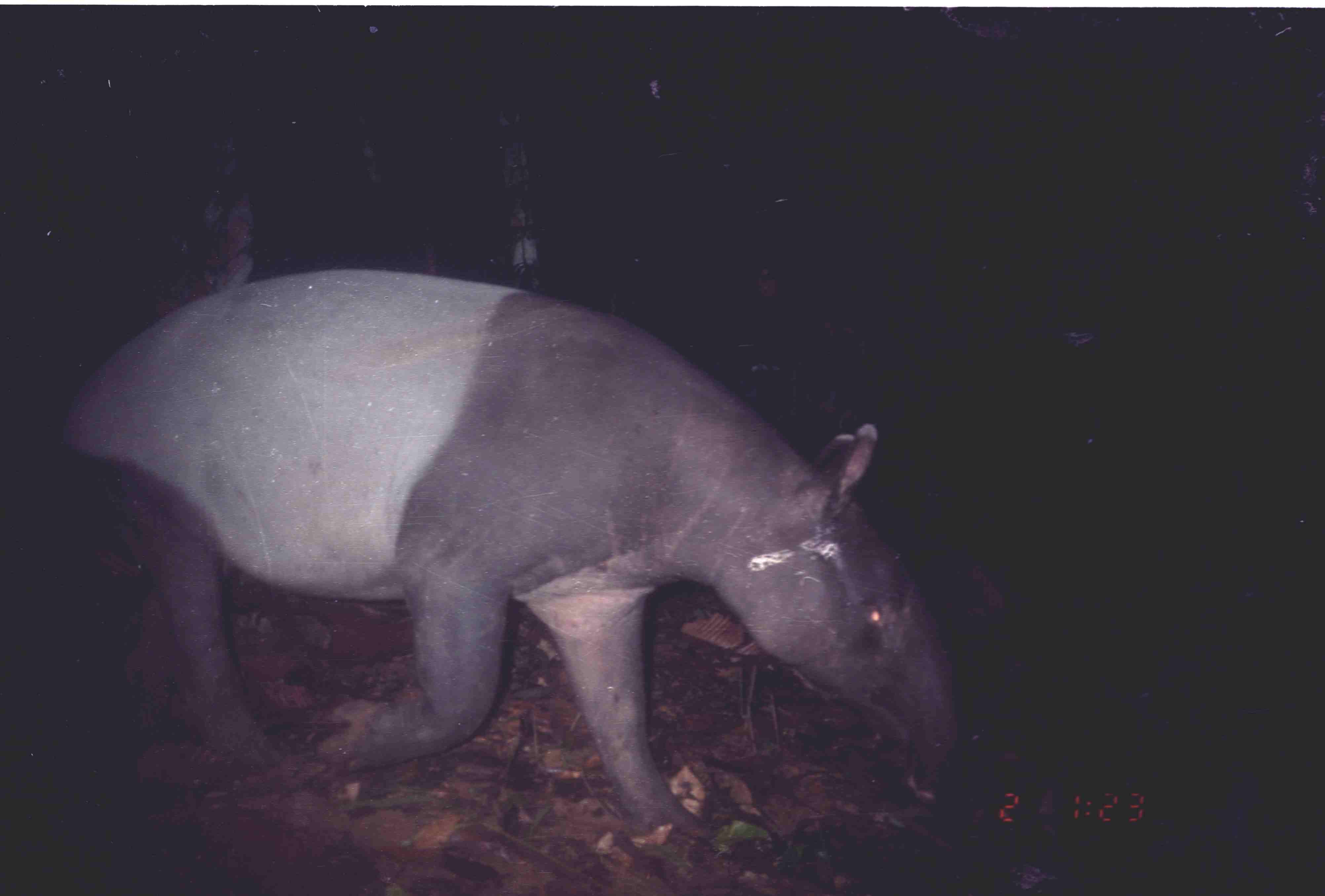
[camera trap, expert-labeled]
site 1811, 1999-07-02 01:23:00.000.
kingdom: Animalia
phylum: Chordata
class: Mammalia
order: Perissodactyla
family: Tapiridae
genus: Tapirus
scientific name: Tapirus indicus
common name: malayan tapir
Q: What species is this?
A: Tapirus indicus (malayan tapir).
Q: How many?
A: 1.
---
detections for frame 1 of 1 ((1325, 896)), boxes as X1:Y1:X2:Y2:
tapirus indicus: 61:267:957:842